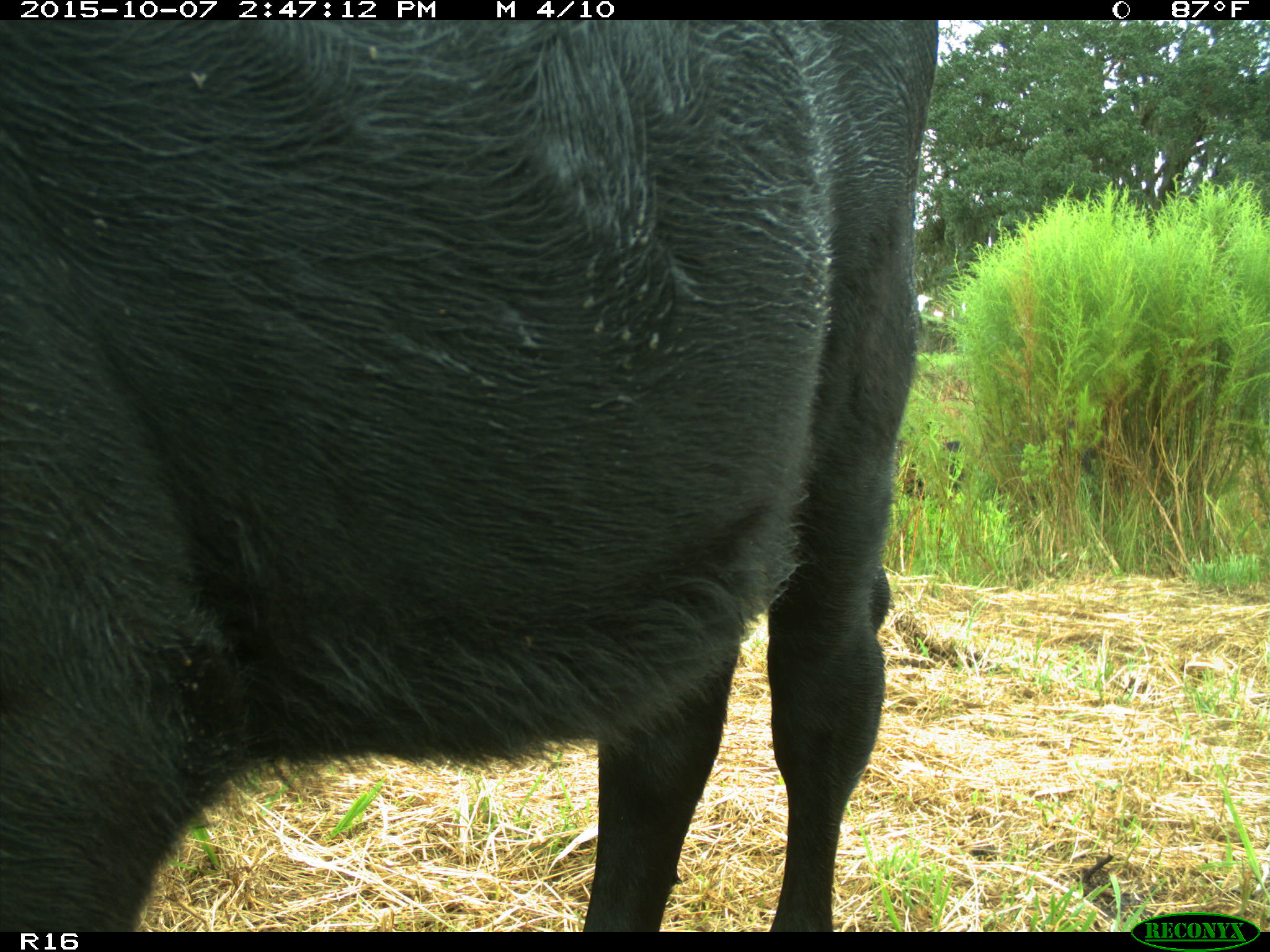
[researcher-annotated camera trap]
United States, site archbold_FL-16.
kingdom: Animalia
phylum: Chordata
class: Mammalia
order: Artiodactyla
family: Bovidae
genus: Bos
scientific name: Bos taurus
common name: domestic cow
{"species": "Bos taurus (domestic cow)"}